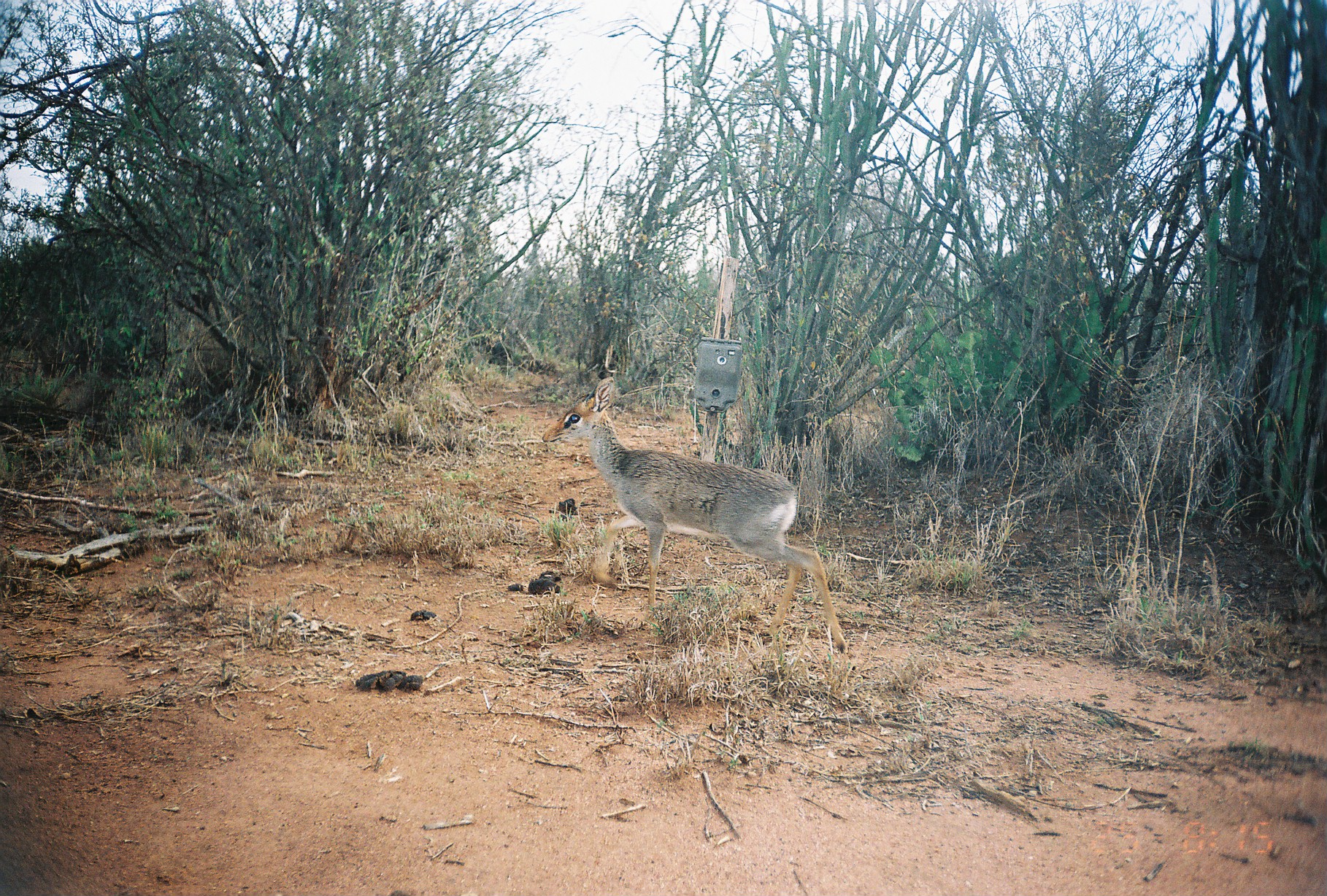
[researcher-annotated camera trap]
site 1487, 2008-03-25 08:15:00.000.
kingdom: Animalia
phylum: Chordata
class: Mammalia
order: Artiodactyla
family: Bovidae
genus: Madoqua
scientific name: Madoqua guentheri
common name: günther's dik-dik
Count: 1.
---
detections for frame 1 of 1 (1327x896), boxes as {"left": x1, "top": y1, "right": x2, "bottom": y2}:
madoqua guentheri: {"left": 540, "top": 375, "right": 848, "bottom": 655}